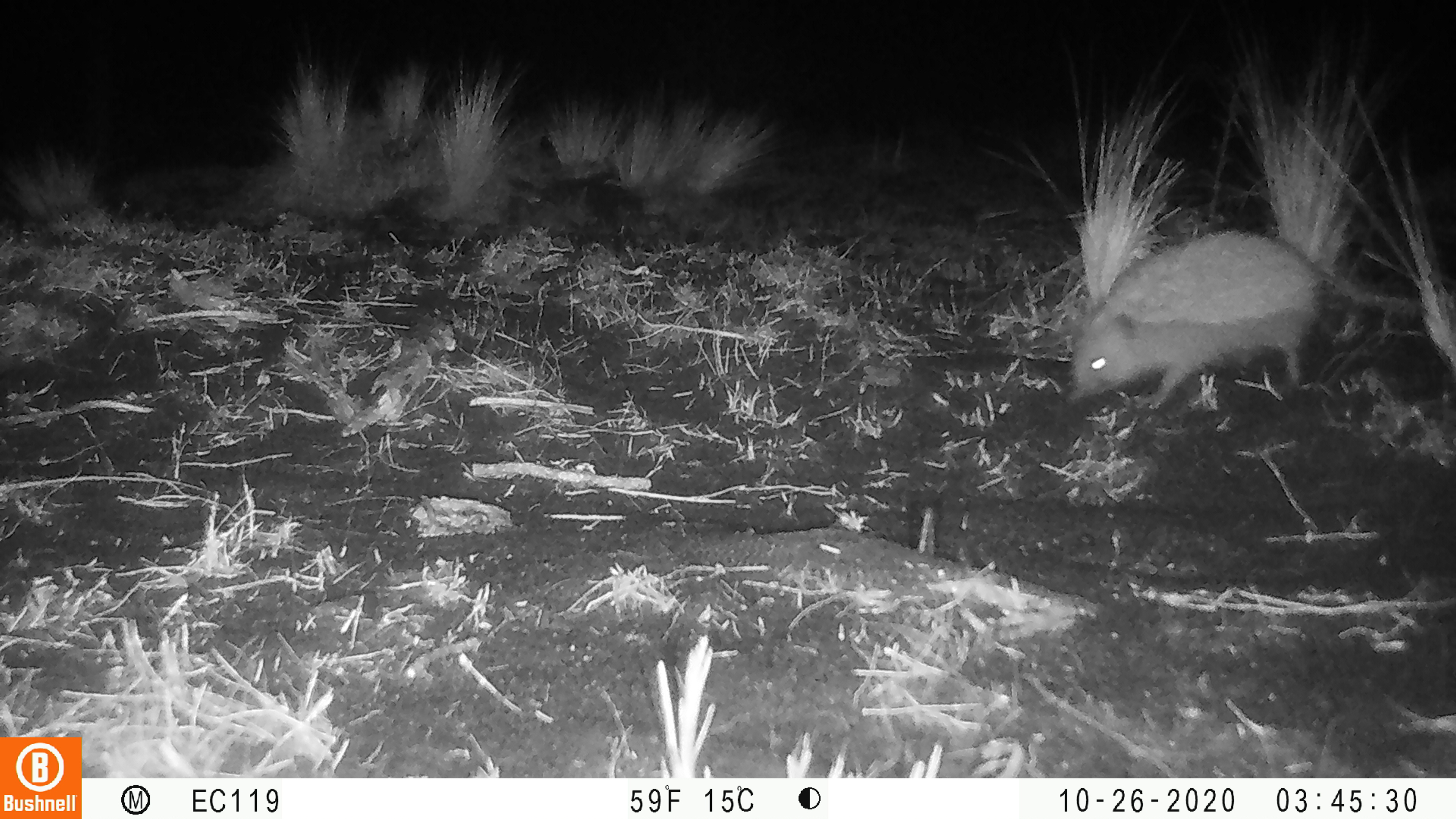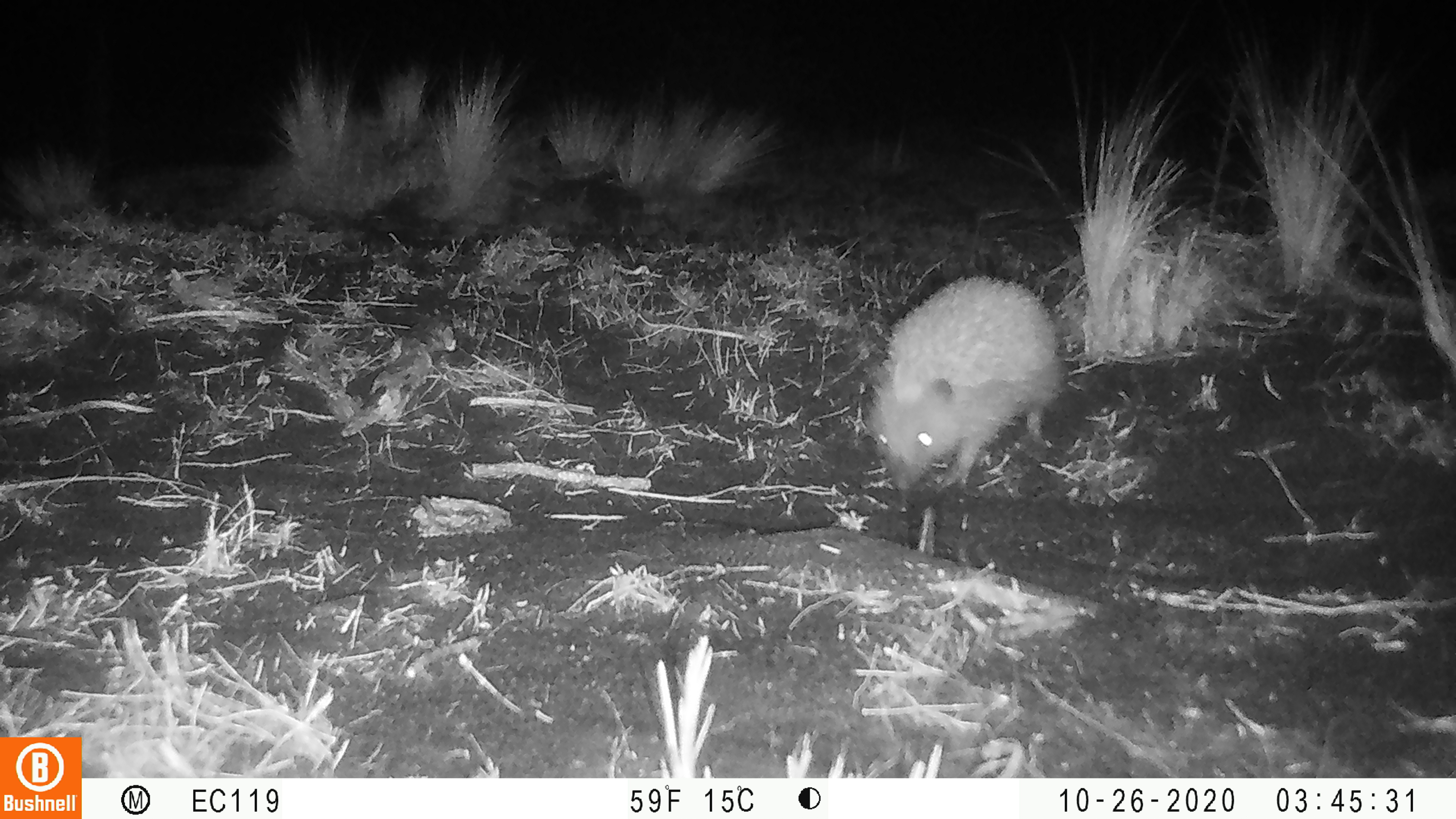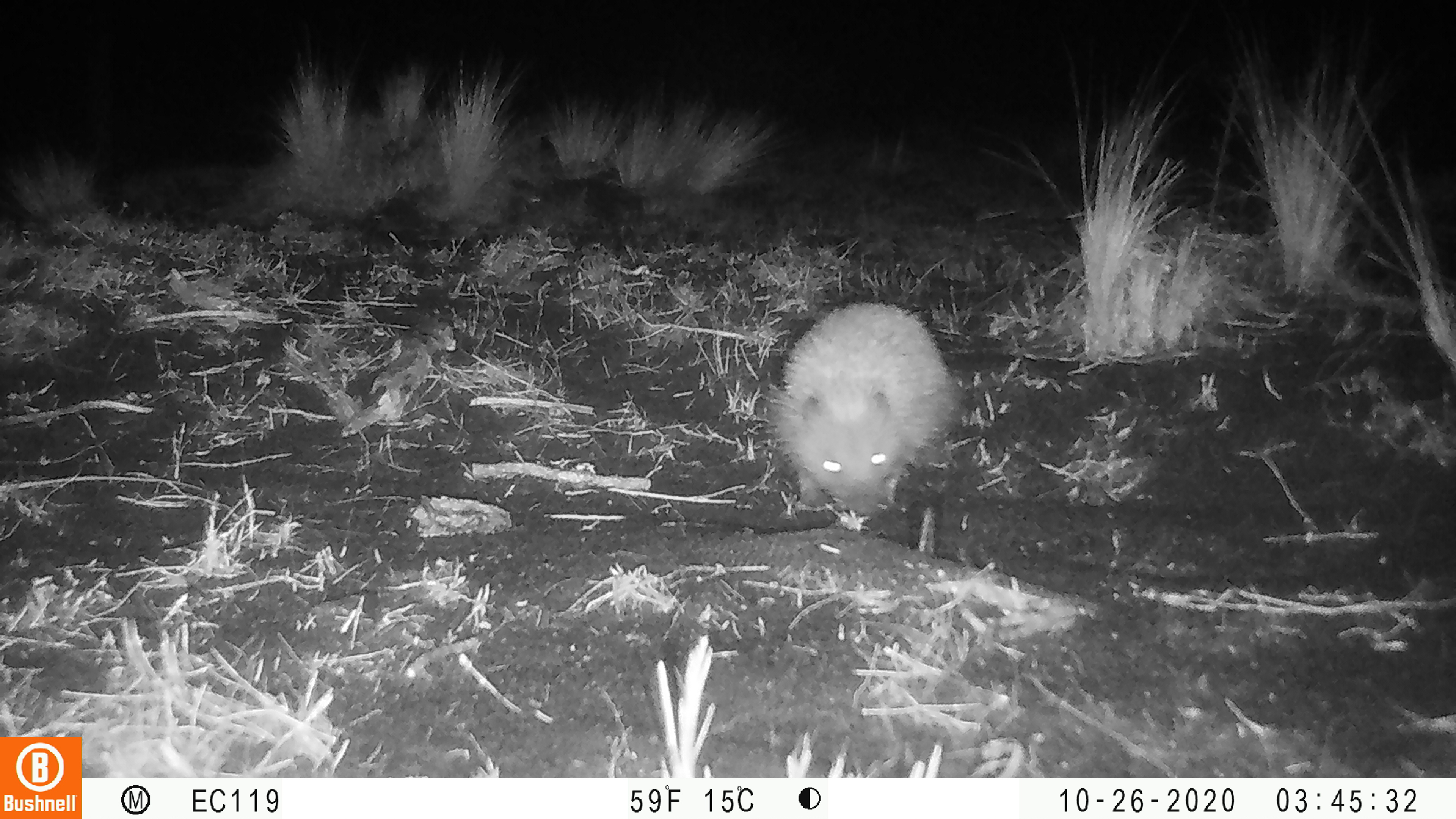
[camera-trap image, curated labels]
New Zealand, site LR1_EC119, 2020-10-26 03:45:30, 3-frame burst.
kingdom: Animalia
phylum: Chordata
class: Mammalia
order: Eulipotyphla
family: Erinaceidae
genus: Erinaceus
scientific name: Erinaceus europaeus europaeus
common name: european hedgehog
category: hedgehog